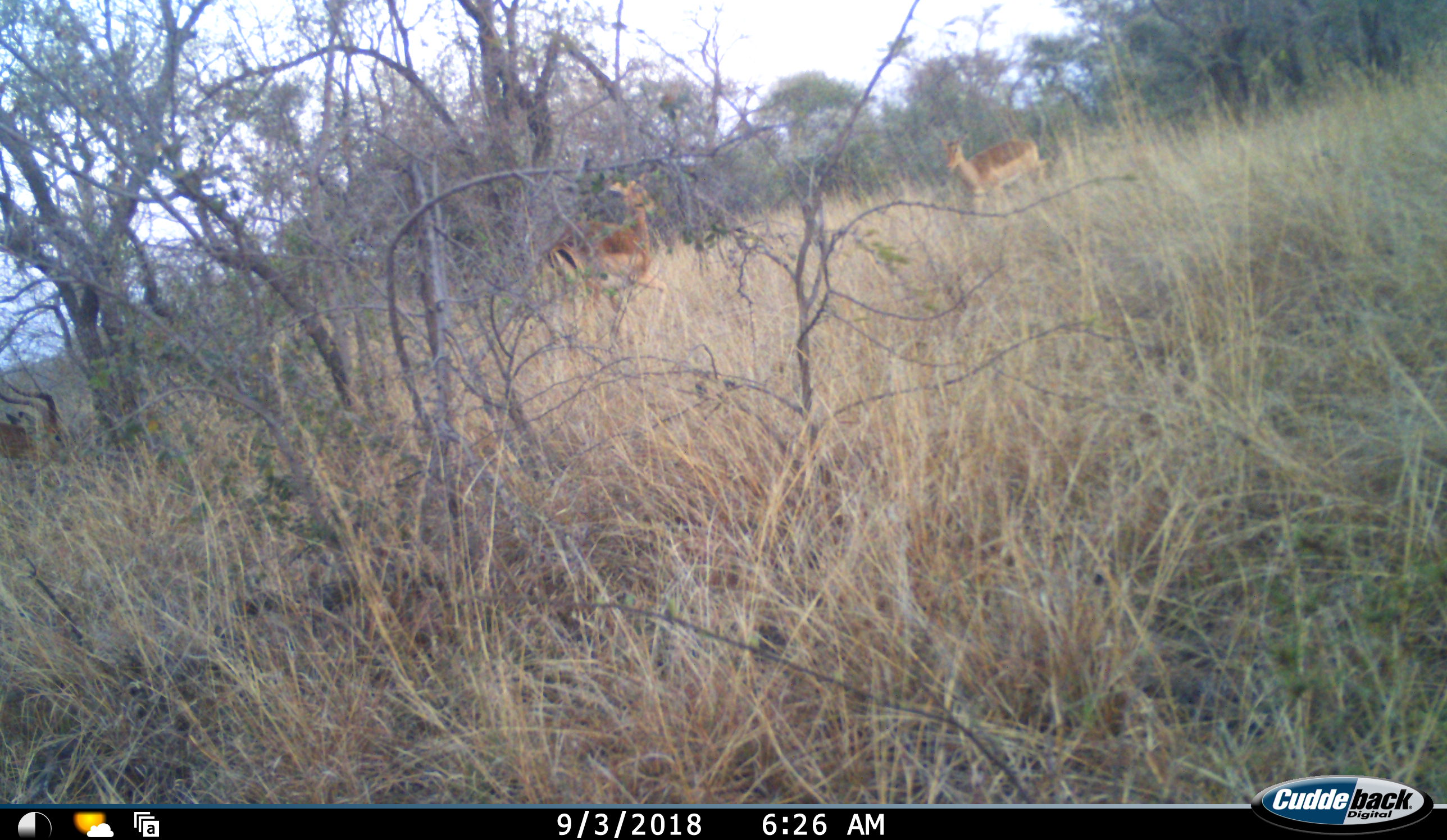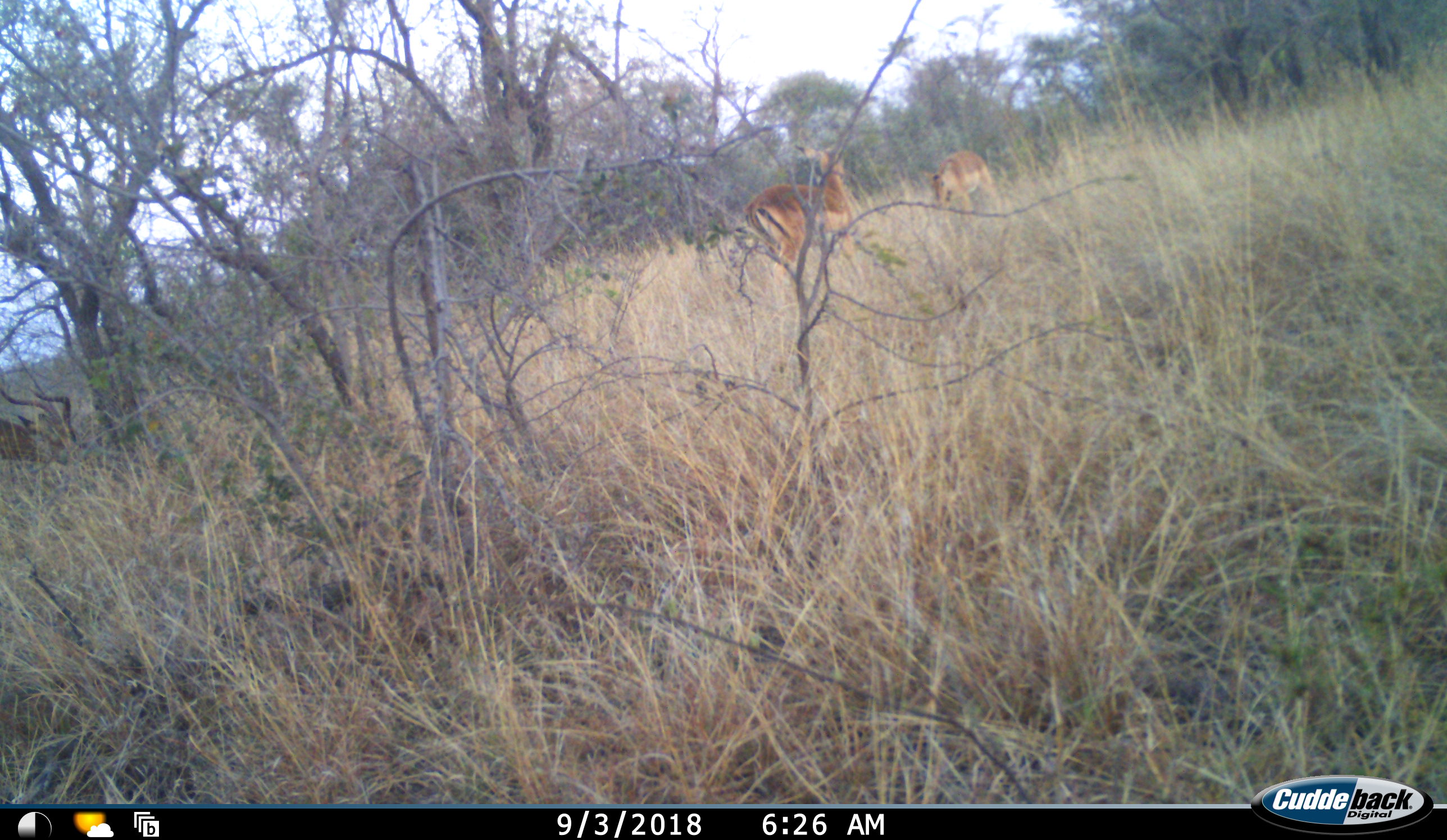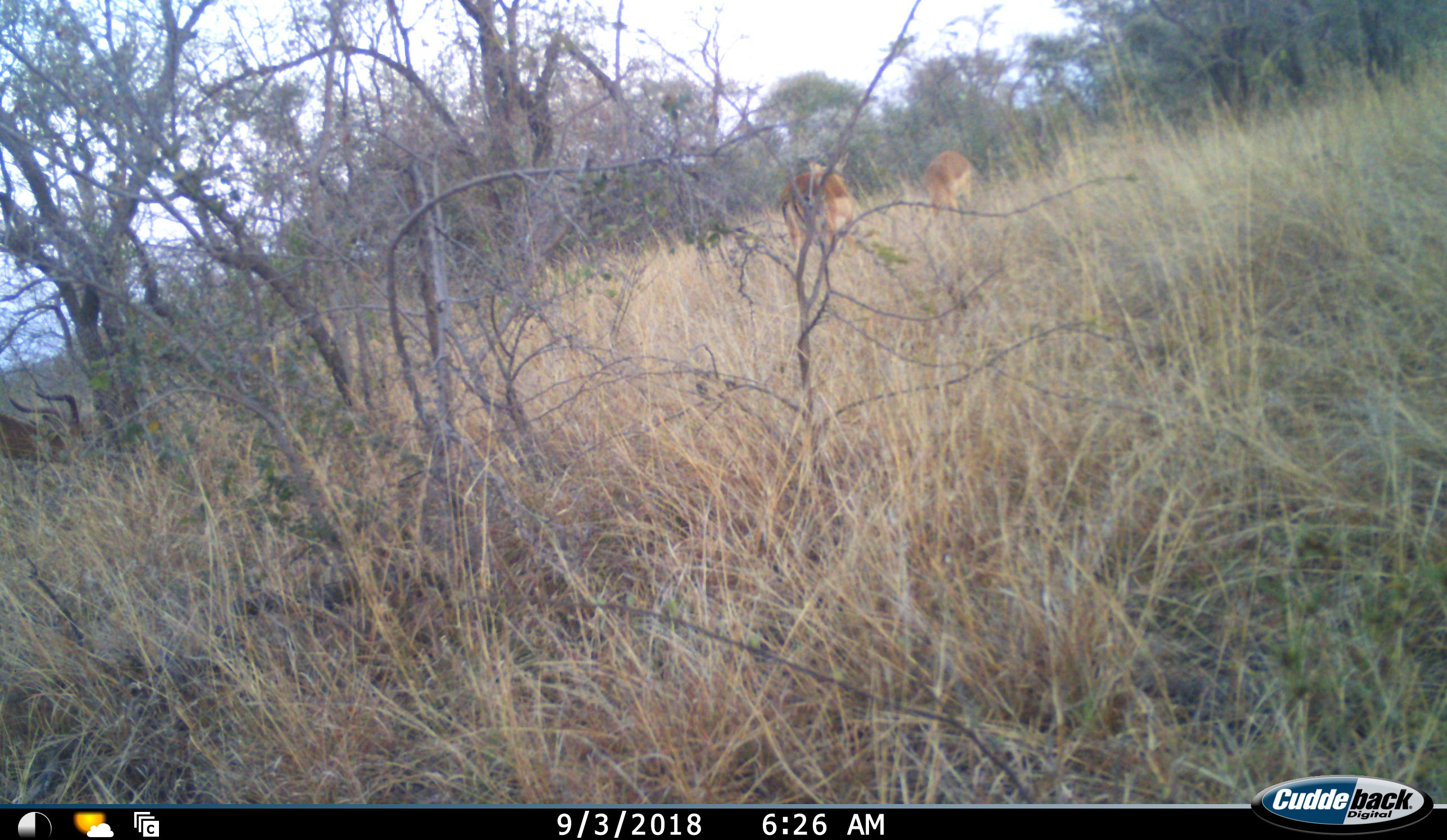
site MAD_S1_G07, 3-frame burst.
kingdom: Animalia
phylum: Chordata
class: Mammalia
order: Artiodactyla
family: Bovidae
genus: Aepyceros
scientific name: Aepyceros melampus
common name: impala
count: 3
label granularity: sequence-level